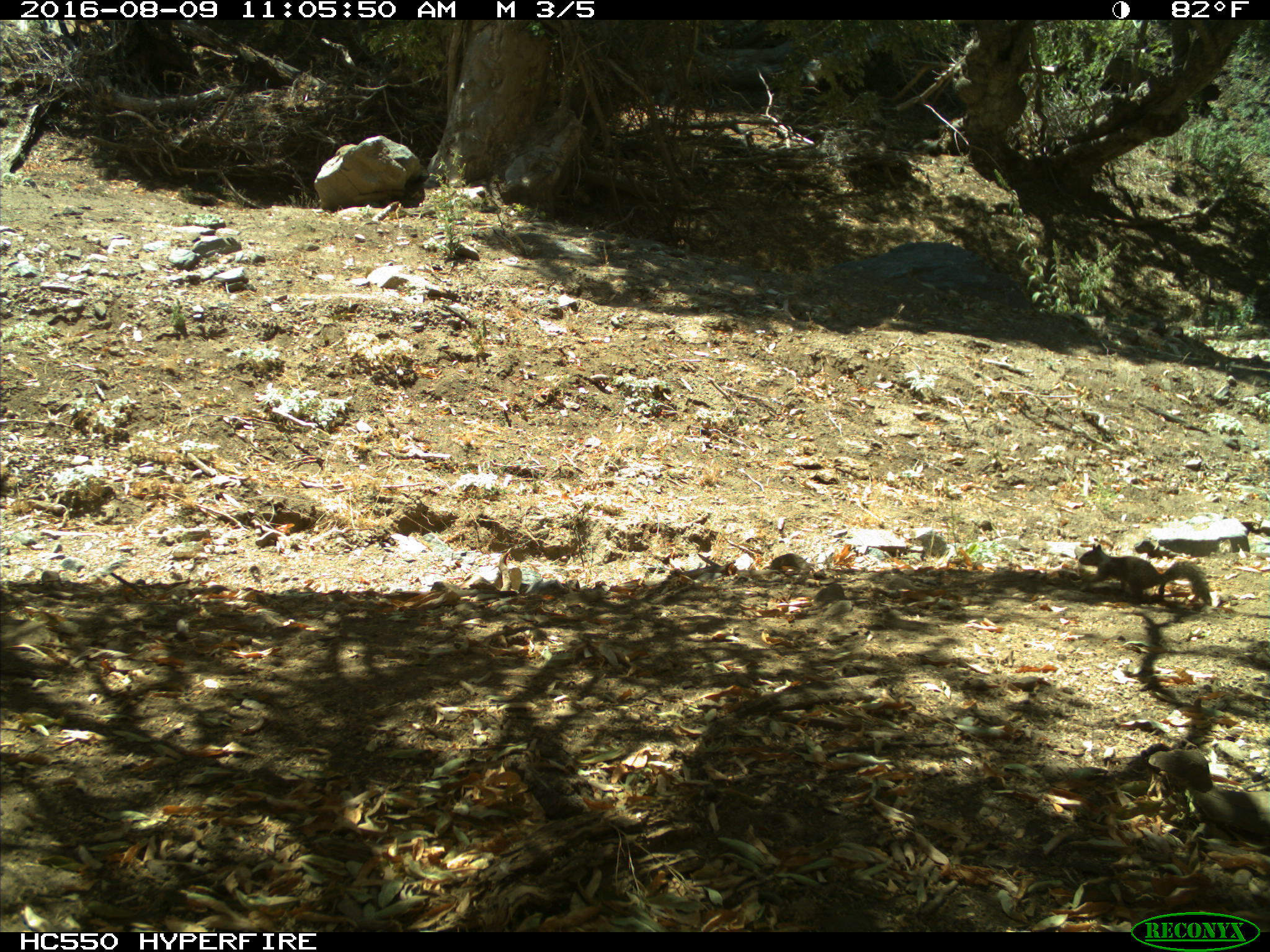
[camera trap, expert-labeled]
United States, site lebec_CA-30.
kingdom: Animalia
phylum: Chordata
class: Mammalia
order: Rodentia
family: Sciuridae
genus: Otospermophilus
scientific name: Otospermophilus beecheyi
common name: california ground squirrel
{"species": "Otospermophilus beecheyi (california ground squirrel)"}